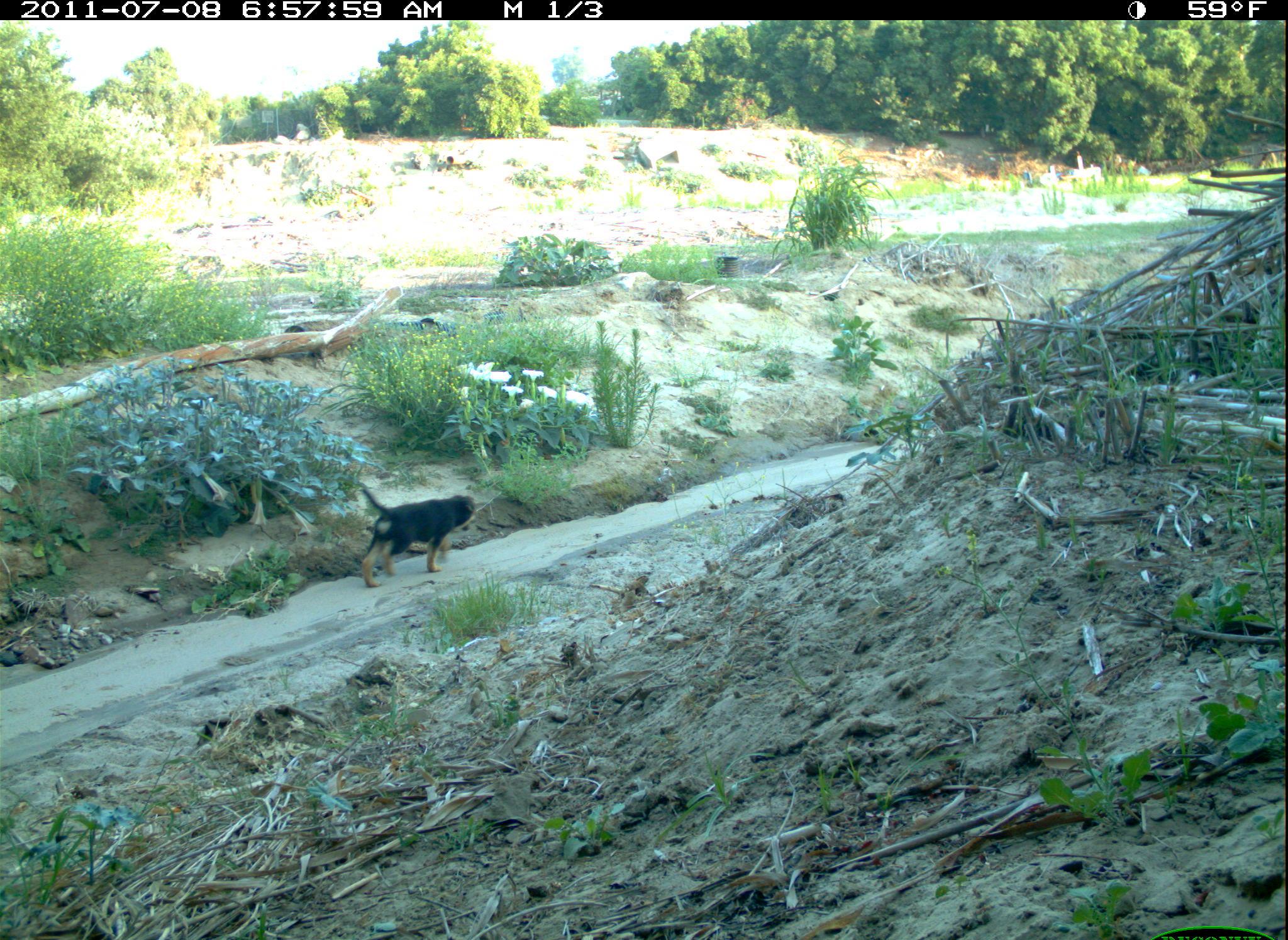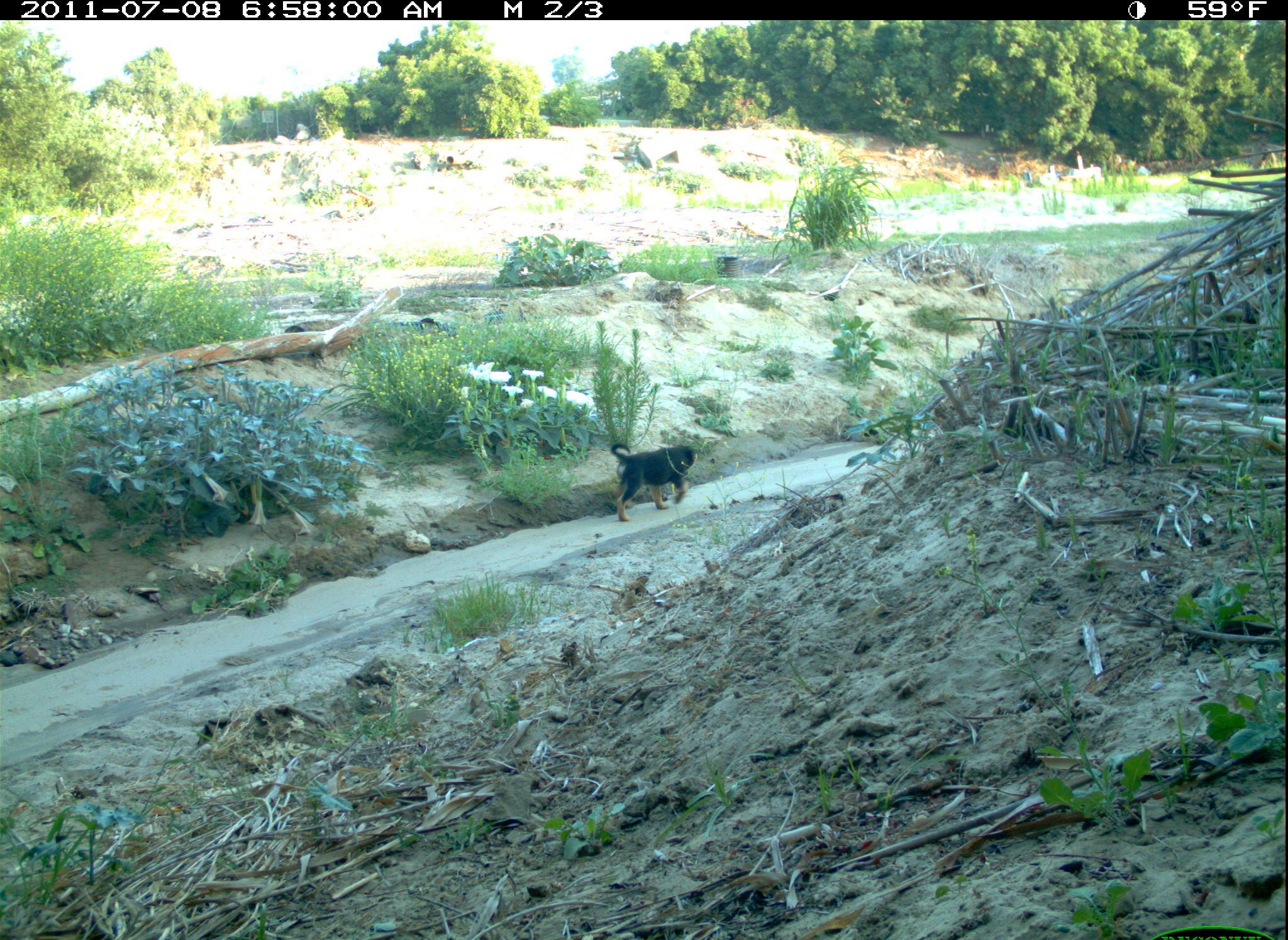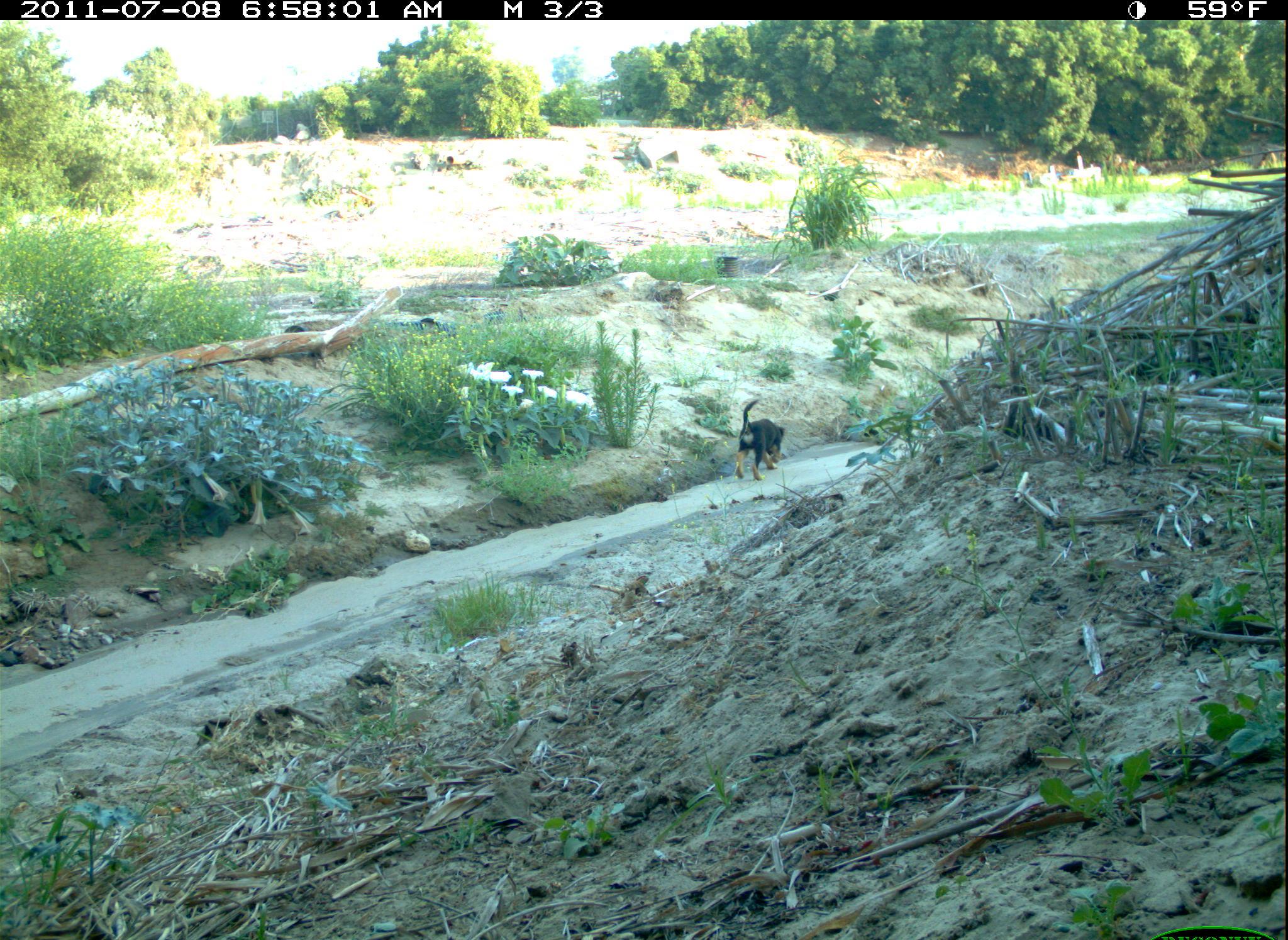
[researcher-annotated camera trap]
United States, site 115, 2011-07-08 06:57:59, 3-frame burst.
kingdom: Animalia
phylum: Chordata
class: Mammalia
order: Carnivora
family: Canidae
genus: Canis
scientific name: Canis familiaris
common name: domestic dog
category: dog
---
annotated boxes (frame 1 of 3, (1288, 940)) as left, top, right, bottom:
dog: 346, 478, 483, 596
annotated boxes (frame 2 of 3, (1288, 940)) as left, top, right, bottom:
dog: 612, 438, 699, 527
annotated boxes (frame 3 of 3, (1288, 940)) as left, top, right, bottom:
dog: 724, 387, 794, 490